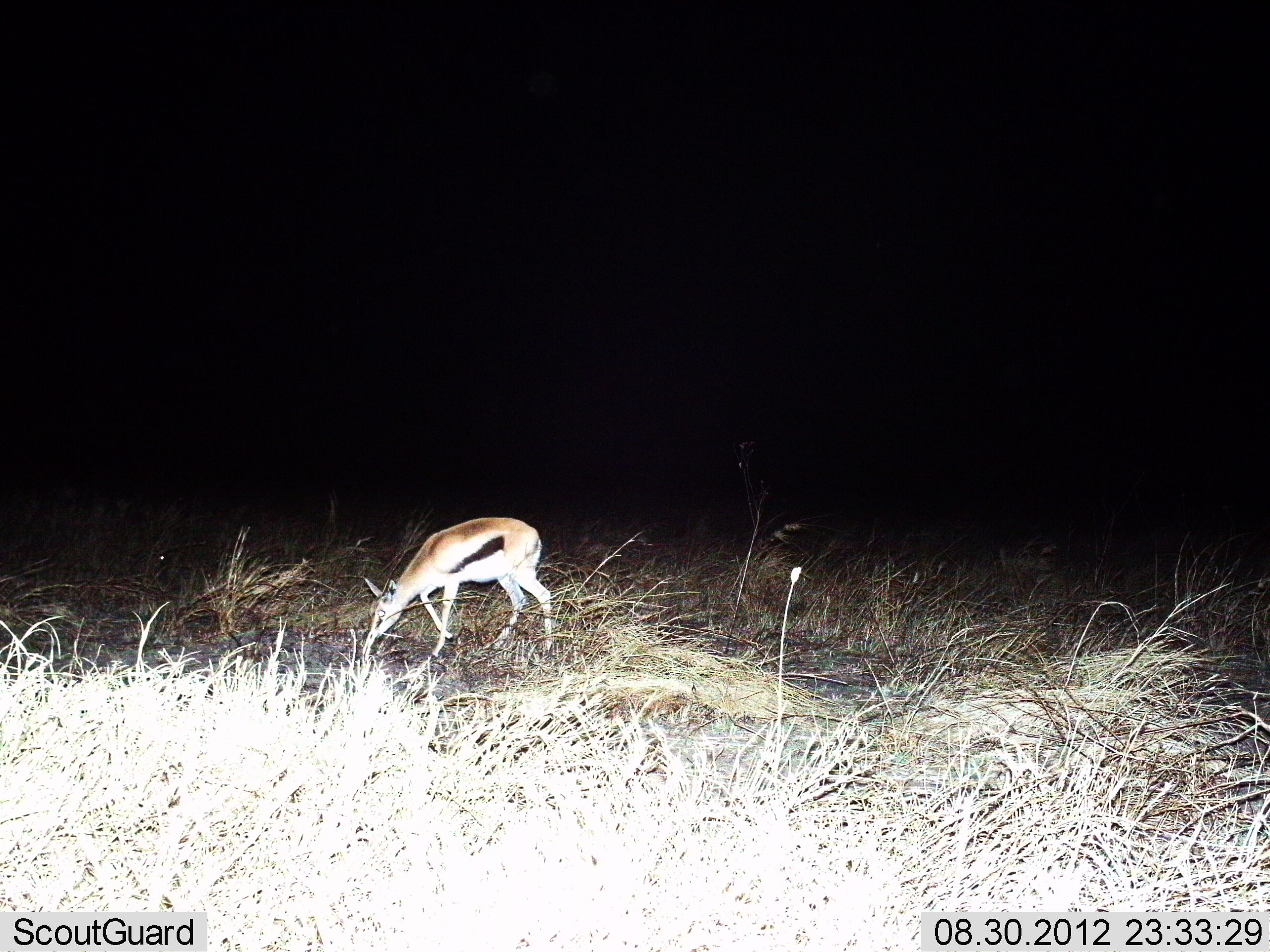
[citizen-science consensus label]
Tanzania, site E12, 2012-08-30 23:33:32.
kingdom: Animalia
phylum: Chordata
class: Mammalia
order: Artiodactyla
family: Bovidae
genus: Eudorcas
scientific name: Eudorcas thomsonii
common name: thomson's gazelle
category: gazellethomsons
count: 1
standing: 40%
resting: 0%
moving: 0%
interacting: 0%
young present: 0%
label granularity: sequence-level